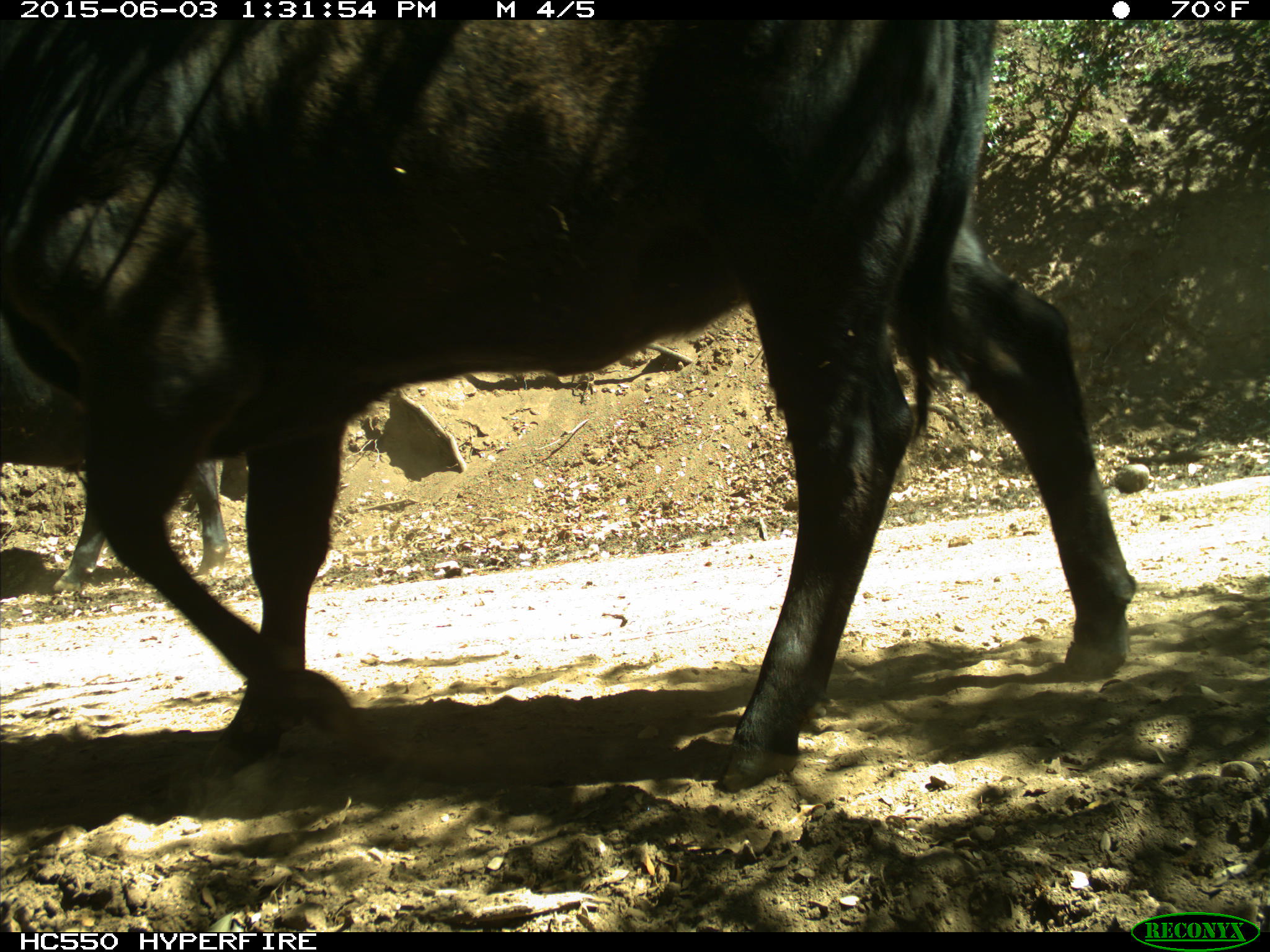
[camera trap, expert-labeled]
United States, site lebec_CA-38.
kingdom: Animalia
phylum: Chordata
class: Mammalia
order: Artiodactyla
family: Bovidae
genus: Bos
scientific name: Bos taurus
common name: domestic cow